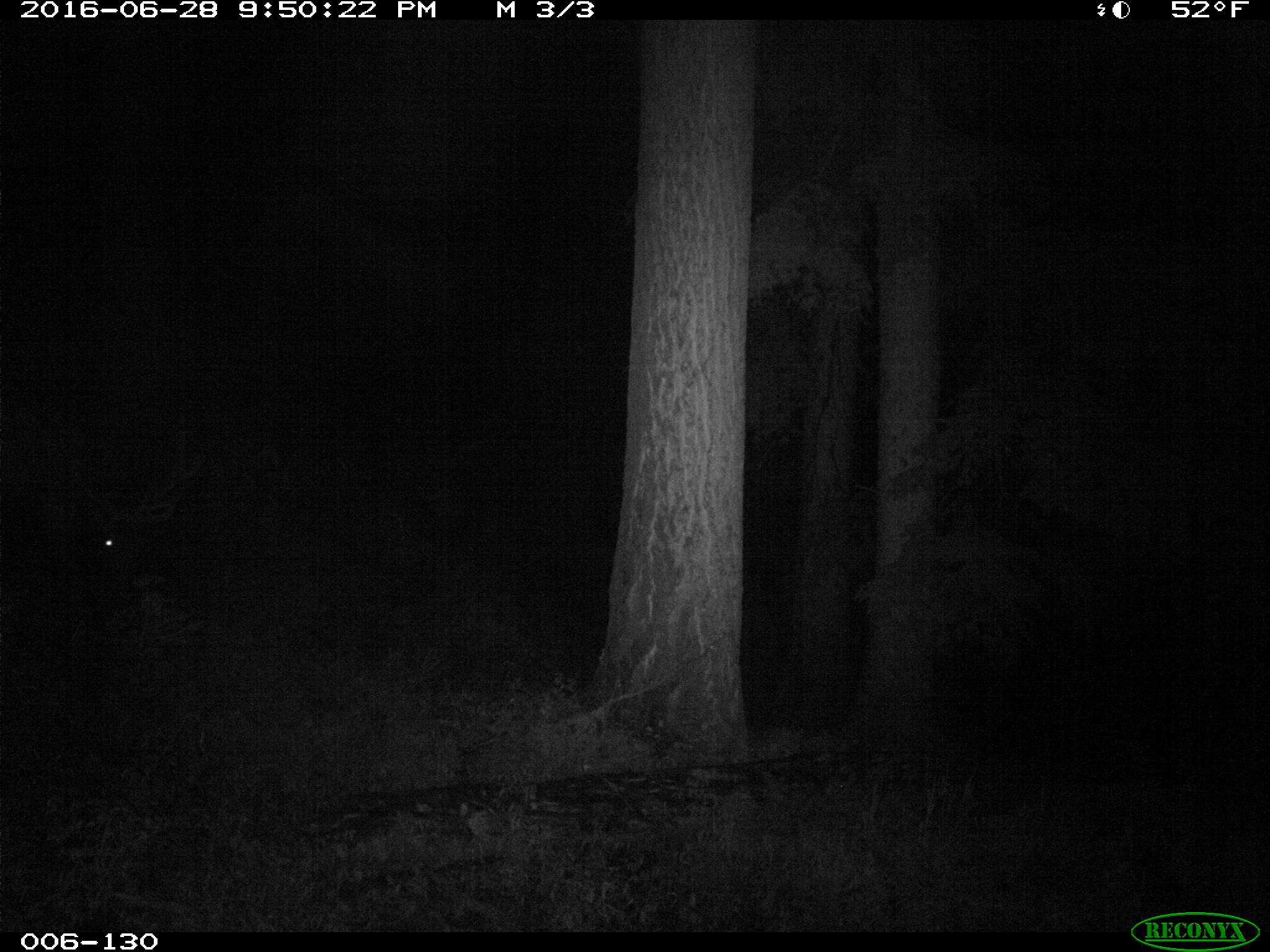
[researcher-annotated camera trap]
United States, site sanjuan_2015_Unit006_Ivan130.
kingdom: Animalia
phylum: Chordata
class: Mammalia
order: Artiodactyla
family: Cervidae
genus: Cervus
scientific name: Cervus elaphus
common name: red deer